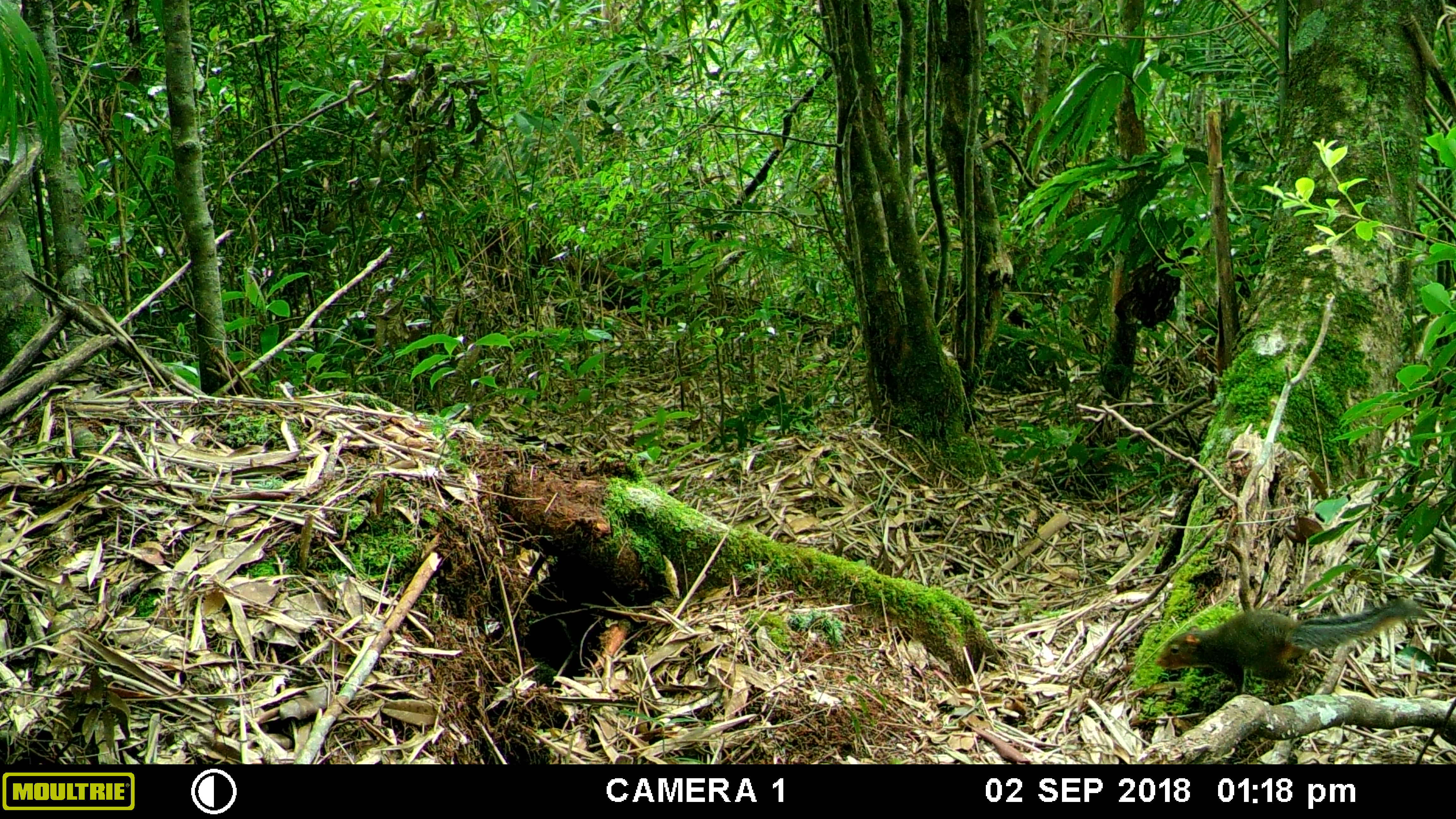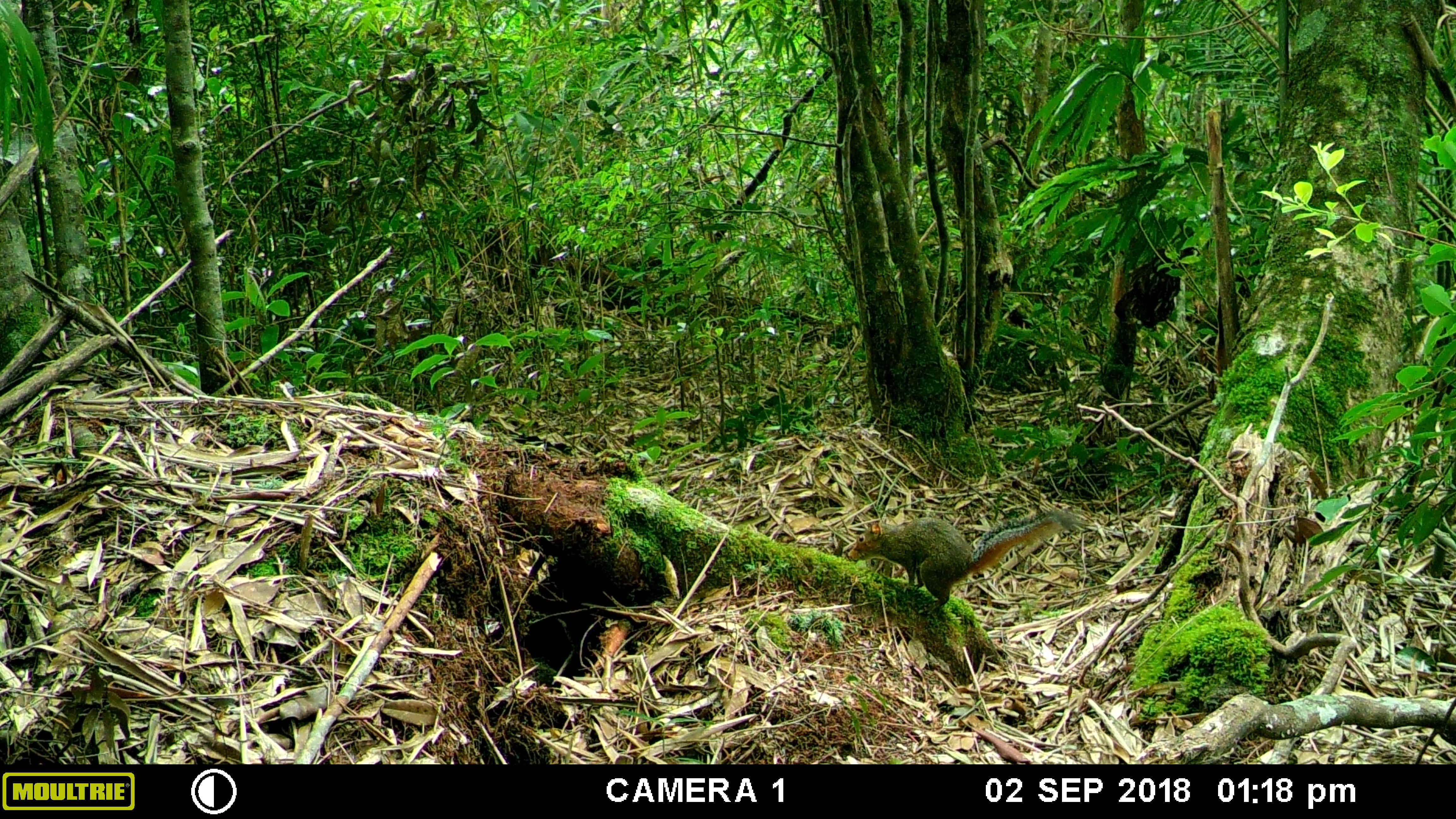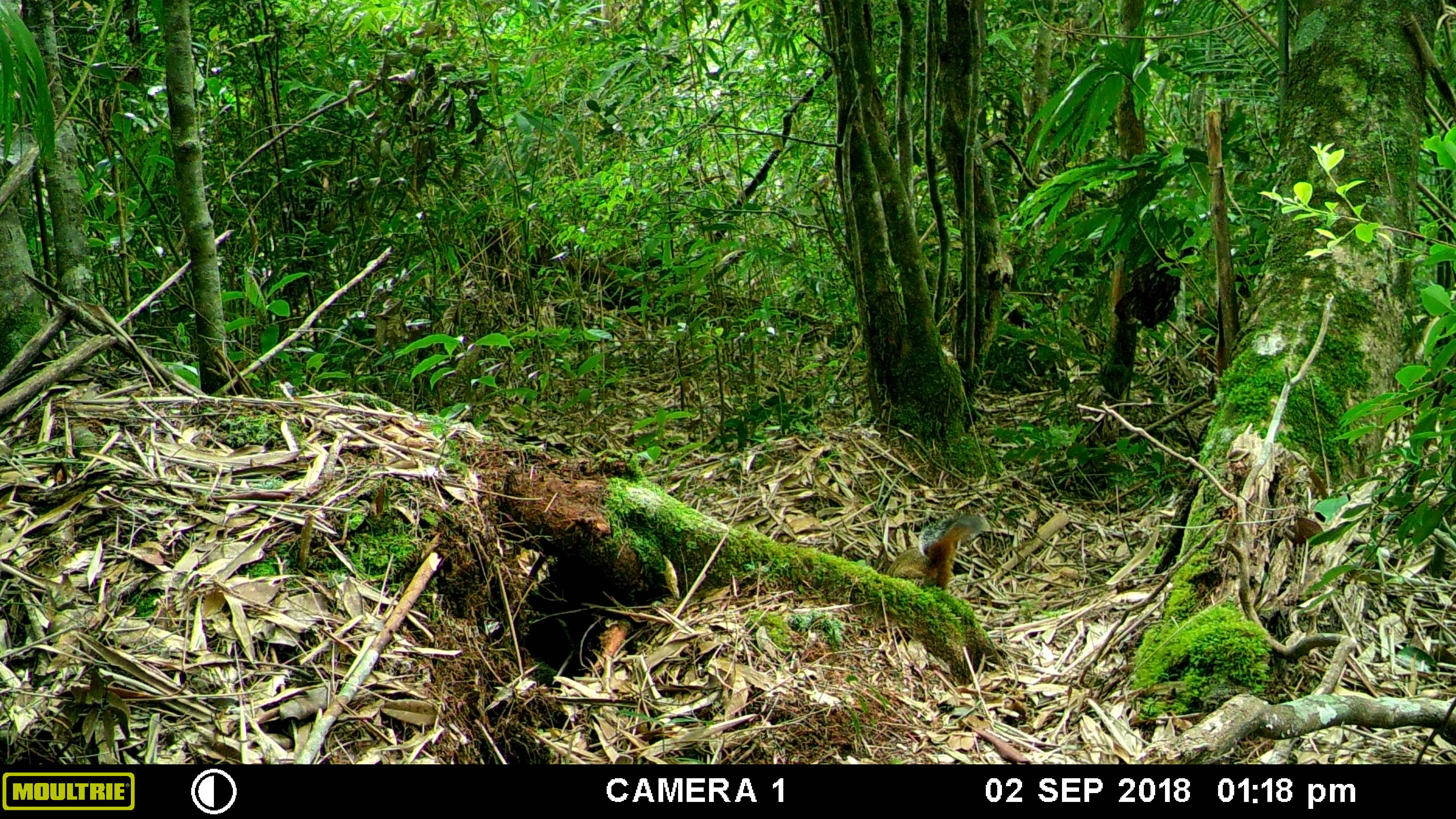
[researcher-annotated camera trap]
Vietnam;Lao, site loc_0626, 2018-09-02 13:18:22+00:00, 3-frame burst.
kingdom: Animalia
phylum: Chordata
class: Mammalia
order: Rodentia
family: Sciuridae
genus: Dremomys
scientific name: Dremomys rufigenis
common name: red-cheeked squirrel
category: red cheeked squirrel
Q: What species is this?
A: Red cheeked squirrel (red-cheeked squirrel) (Dremomys rufigenis).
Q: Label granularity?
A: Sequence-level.